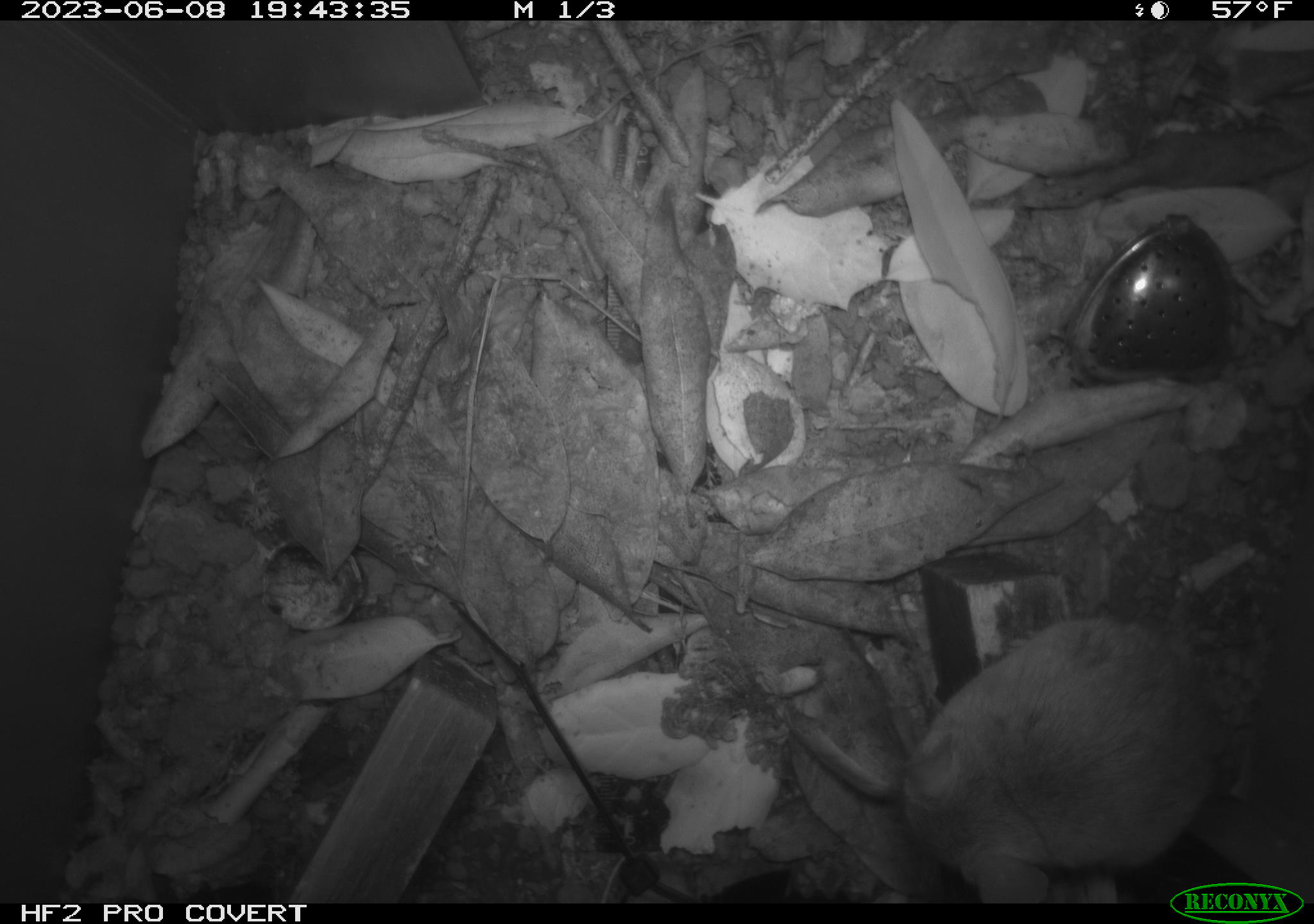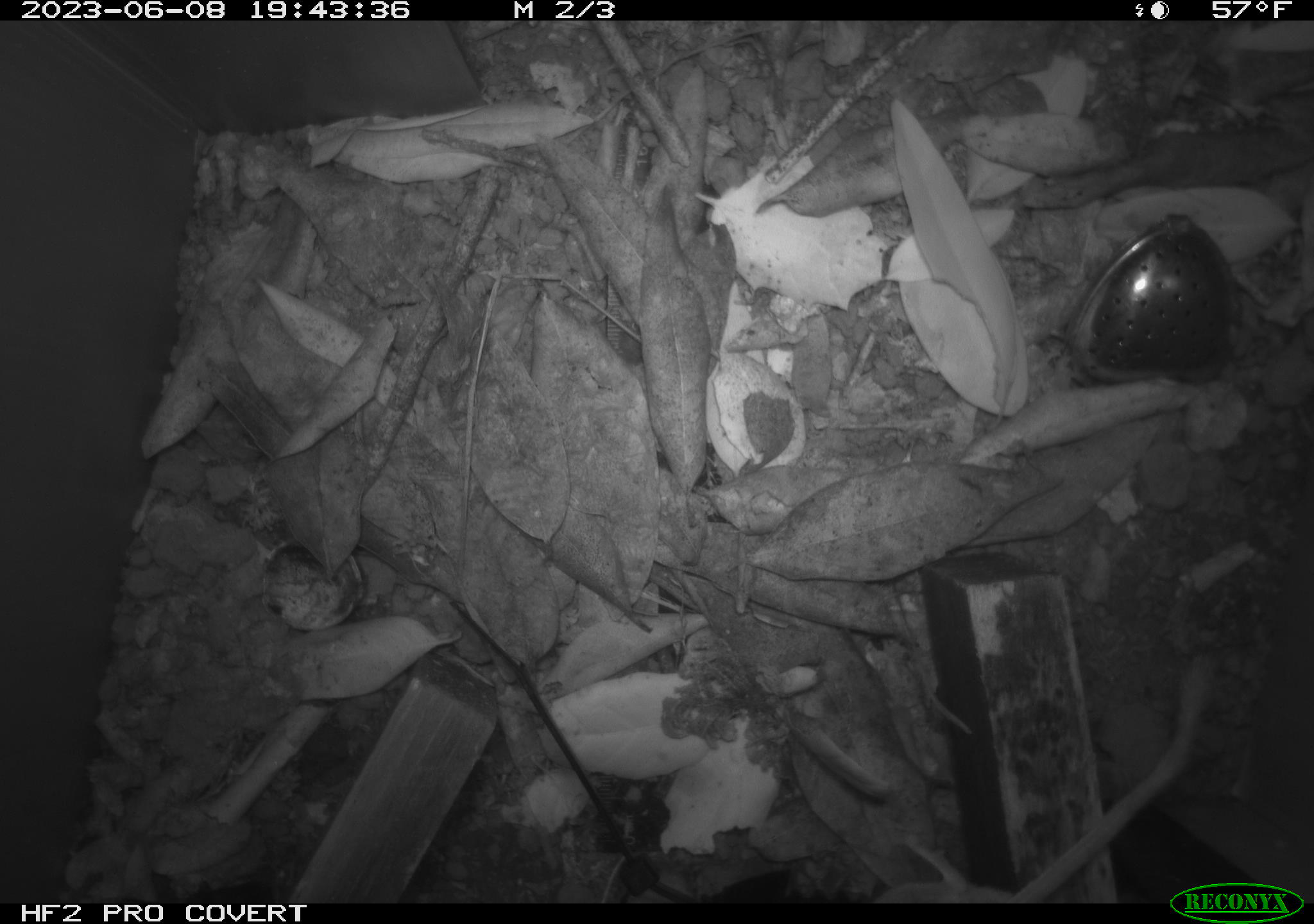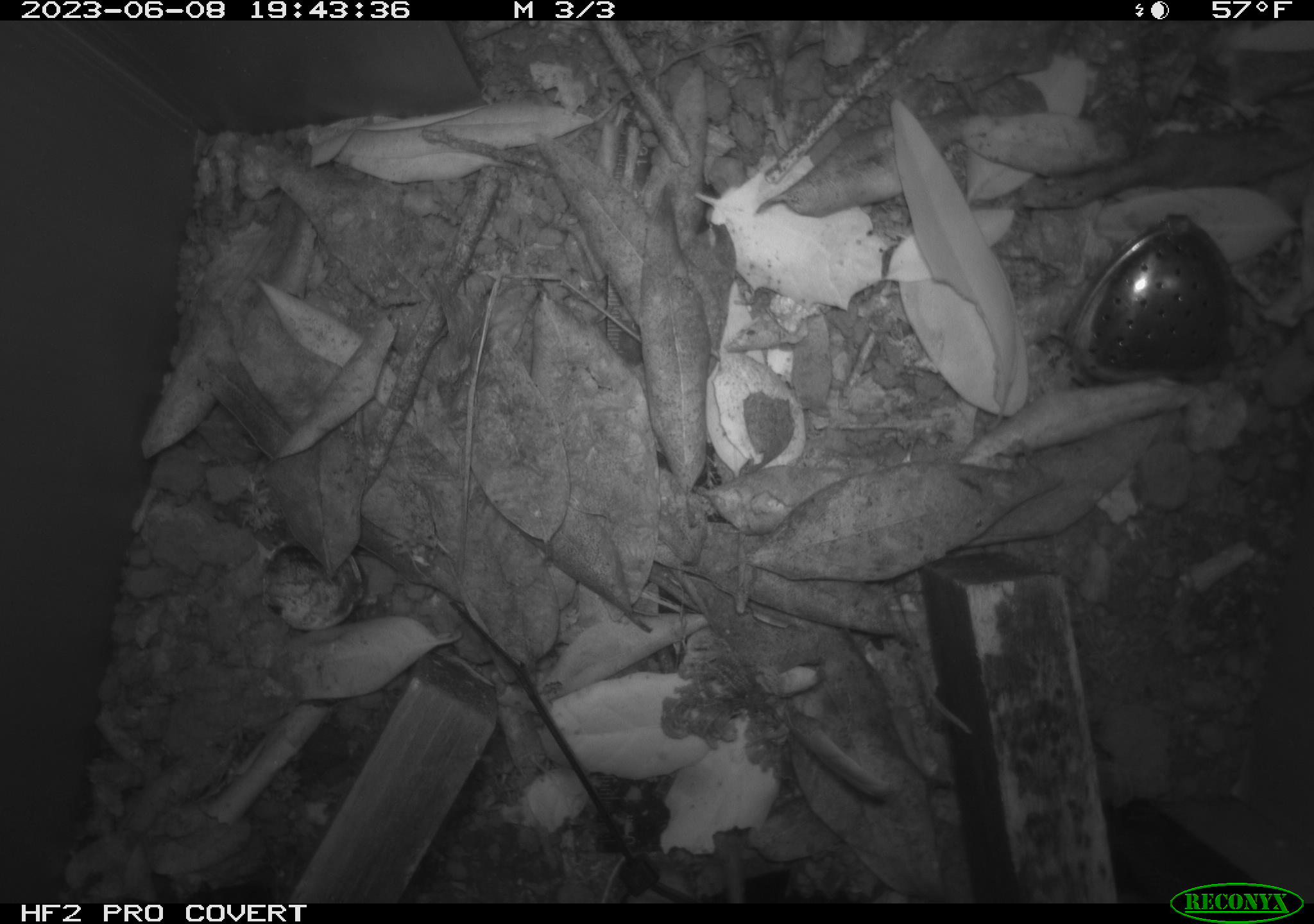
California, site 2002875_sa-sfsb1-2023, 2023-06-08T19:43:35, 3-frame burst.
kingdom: Animalia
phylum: Chordata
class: Mammalia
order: Rodentia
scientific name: Rodentia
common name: mouse species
Mouse species (Rodentia).